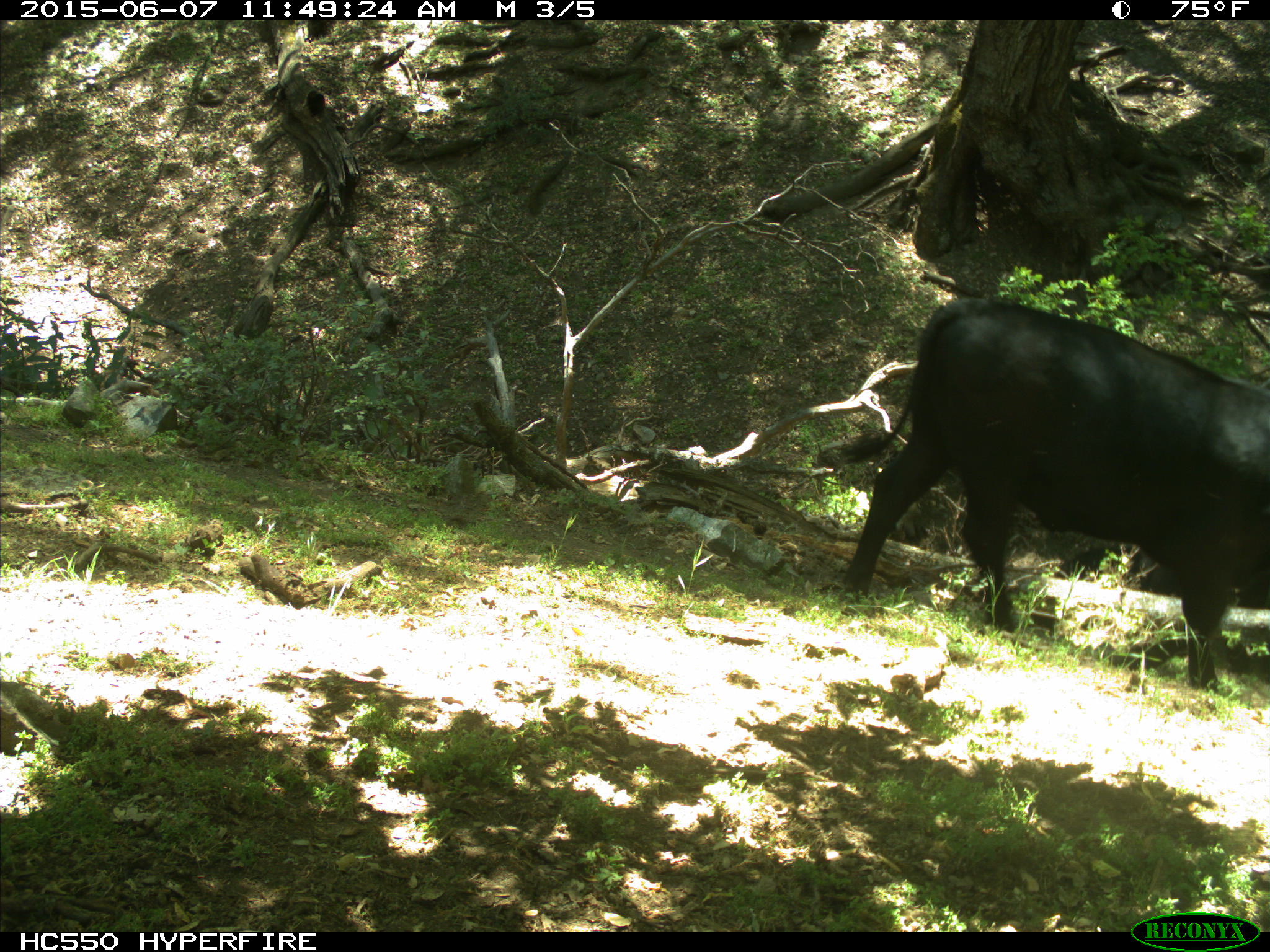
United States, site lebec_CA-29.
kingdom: Animalia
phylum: Chordata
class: Mammalia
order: Artiodactyla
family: Bovidae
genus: Bos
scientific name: Bos taurus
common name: domestic cow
Bos taurus (domestic cow).